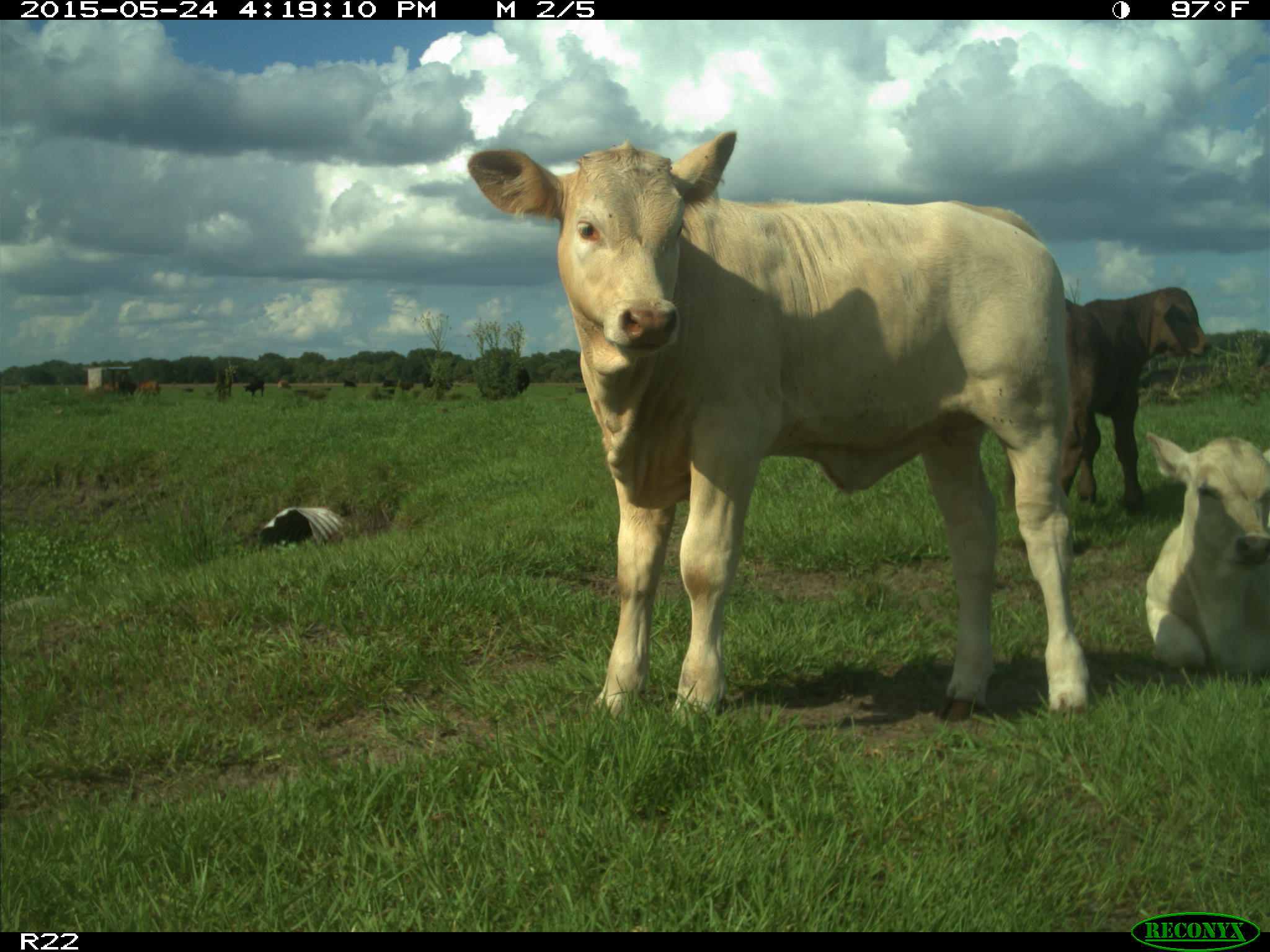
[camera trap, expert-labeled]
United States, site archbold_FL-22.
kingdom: Animalia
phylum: Chordata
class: Mammalia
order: Artiodactyla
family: Bovidae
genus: Bos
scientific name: Bos taurus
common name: domestic cow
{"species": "Bos taurus (domestic cow)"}